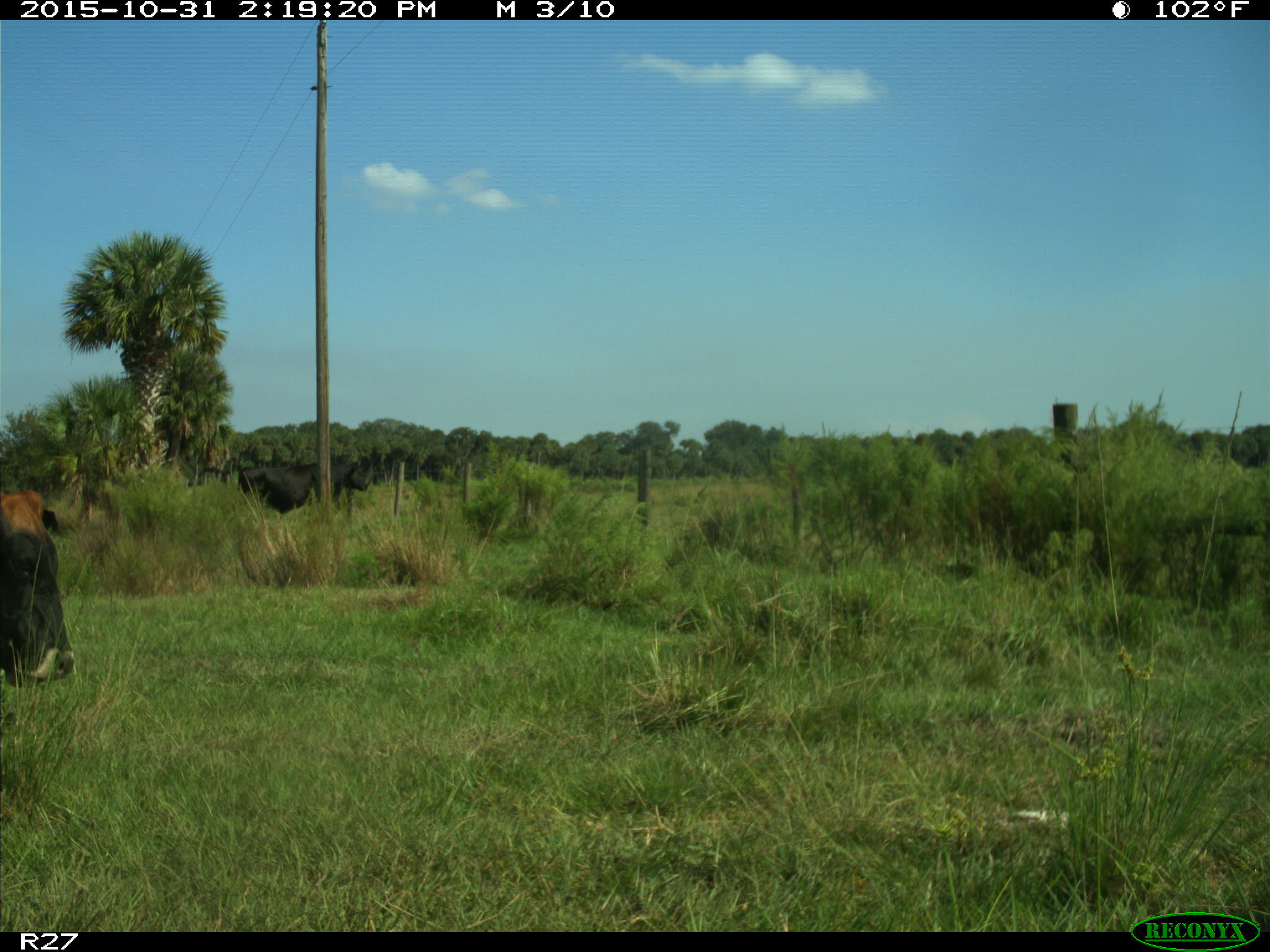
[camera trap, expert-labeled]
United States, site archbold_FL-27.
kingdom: Animalia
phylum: Chordata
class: Mammalia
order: Artiodactyla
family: Bovidae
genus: Bos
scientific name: Bos taurus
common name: domestic cow